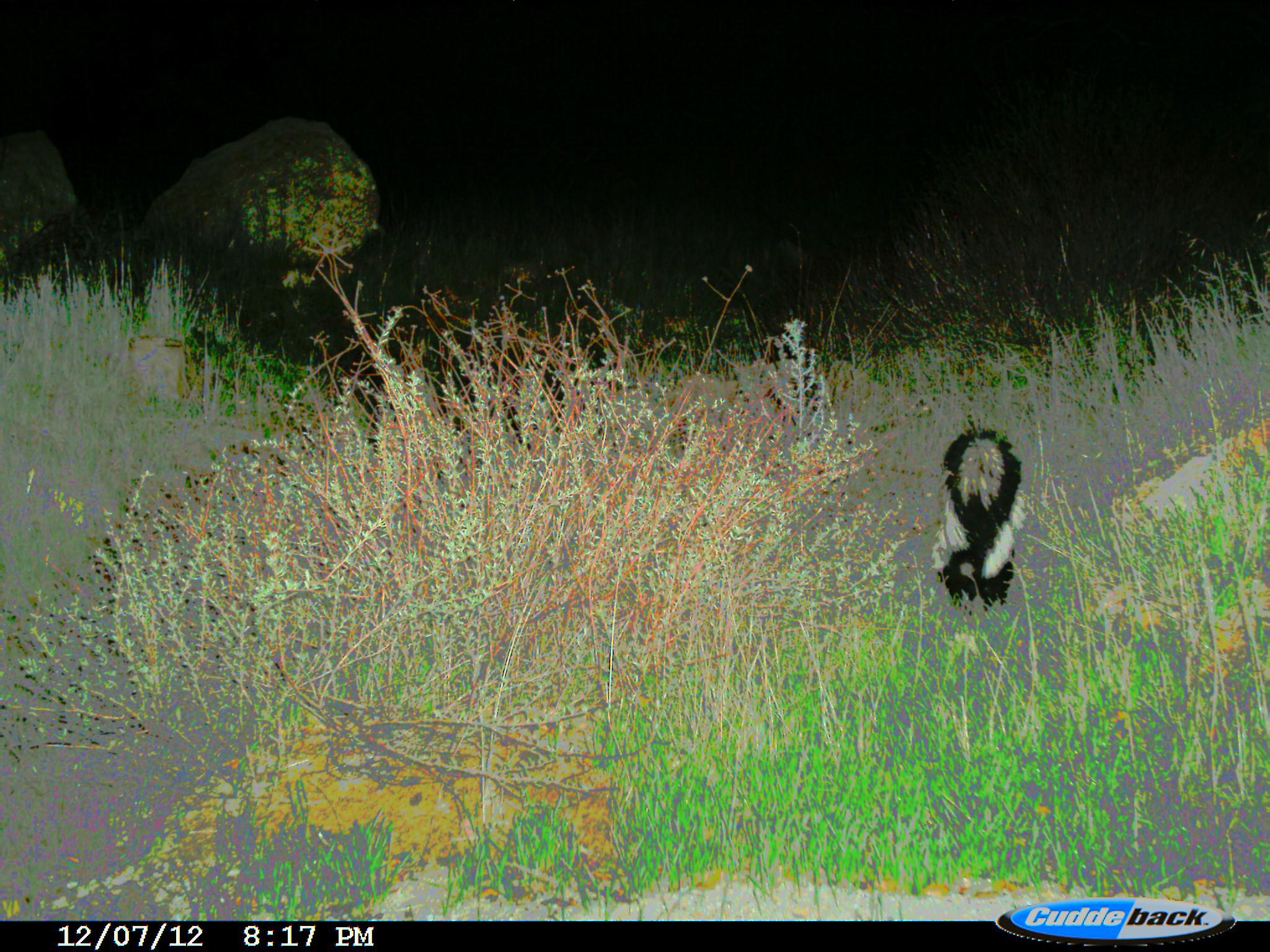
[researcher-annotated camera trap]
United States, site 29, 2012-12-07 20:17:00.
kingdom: Animalia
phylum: Chordata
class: Mammalia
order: Carnivora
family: Mephitidae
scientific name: Mephitidae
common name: skunk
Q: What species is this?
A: Skunk (Mephitidae).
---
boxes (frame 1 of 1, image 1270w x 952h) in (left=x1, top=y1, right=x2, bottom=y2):
skunk: (left=929, top=415, right=1031, bottom=622)